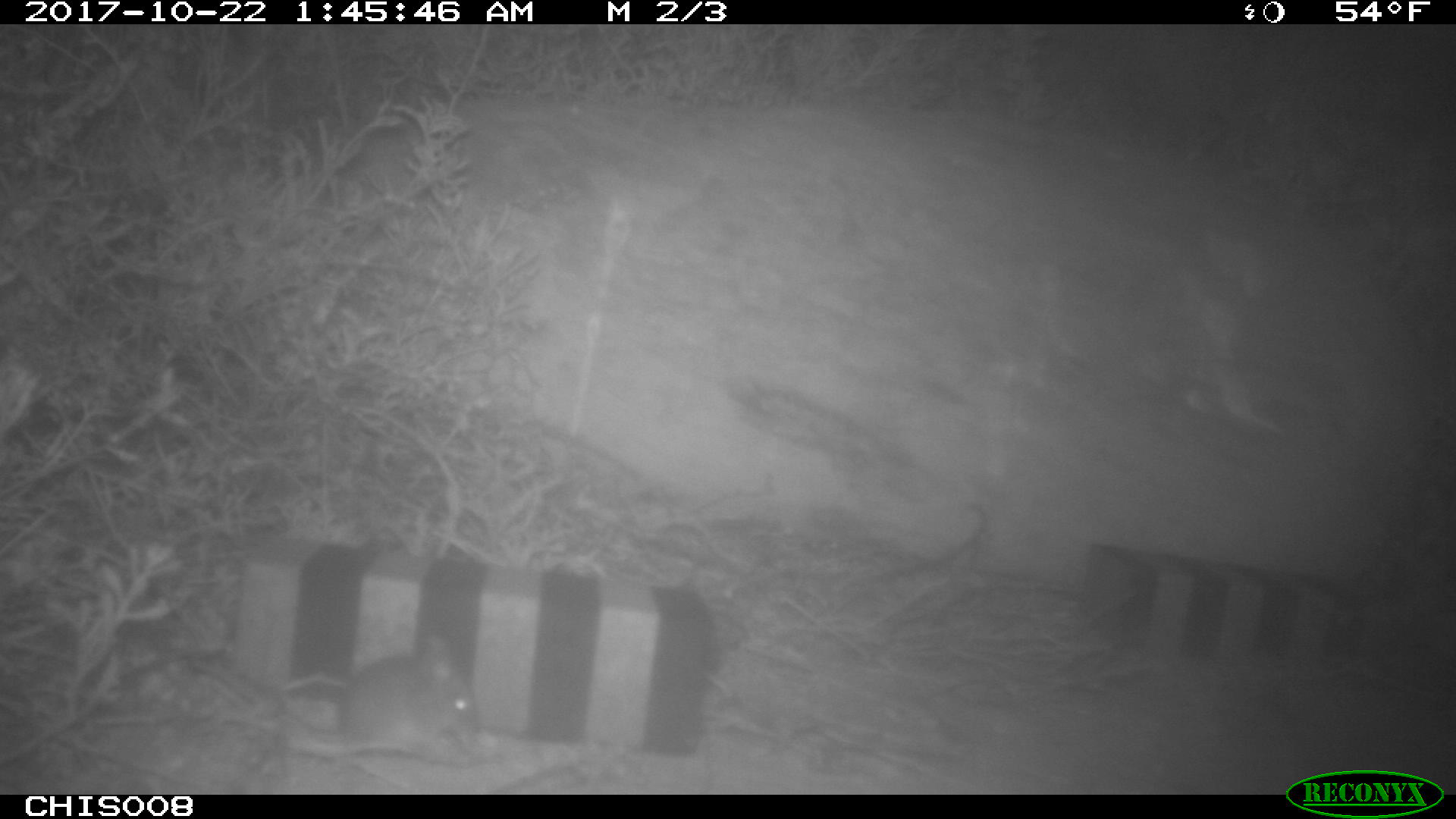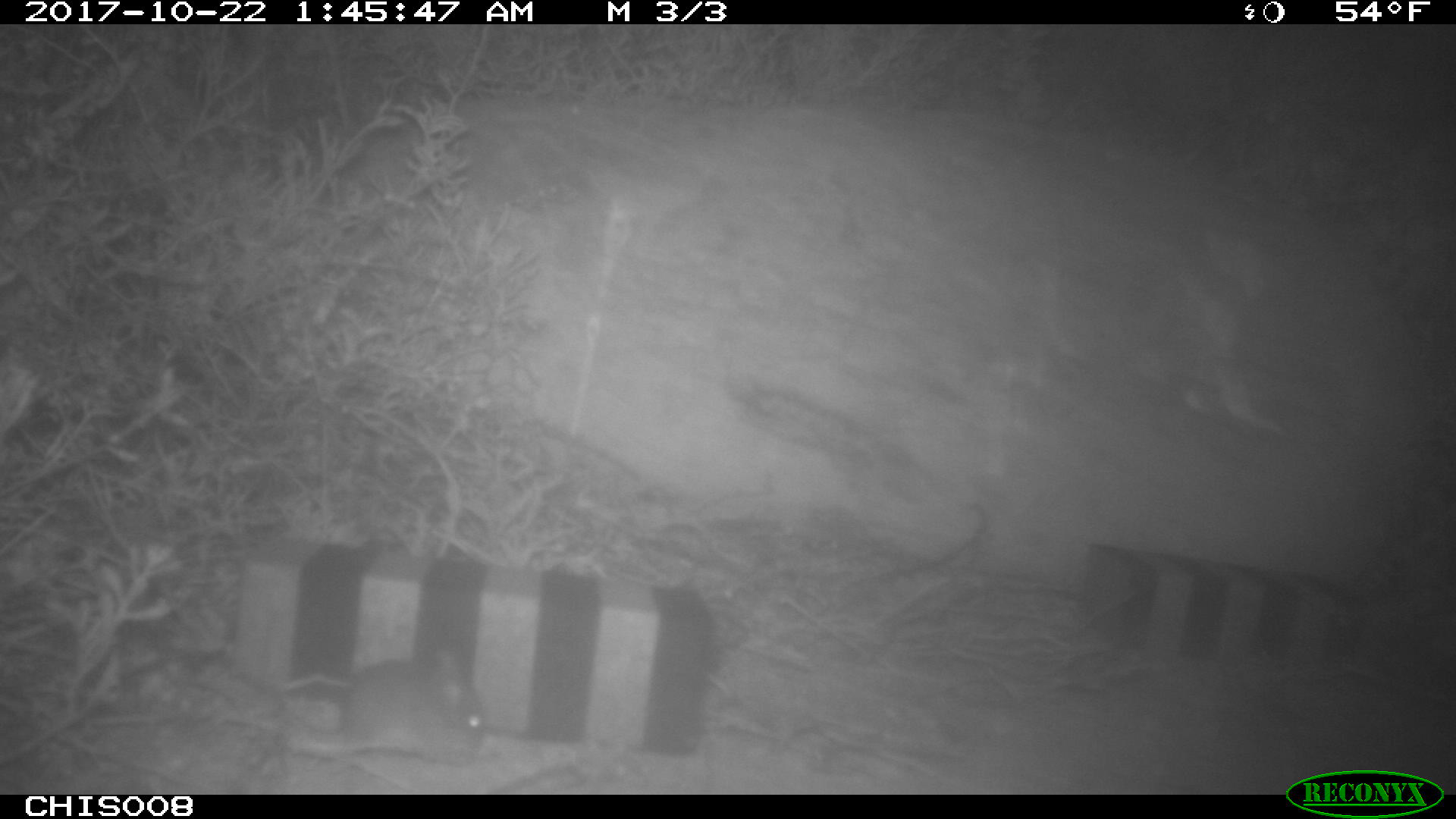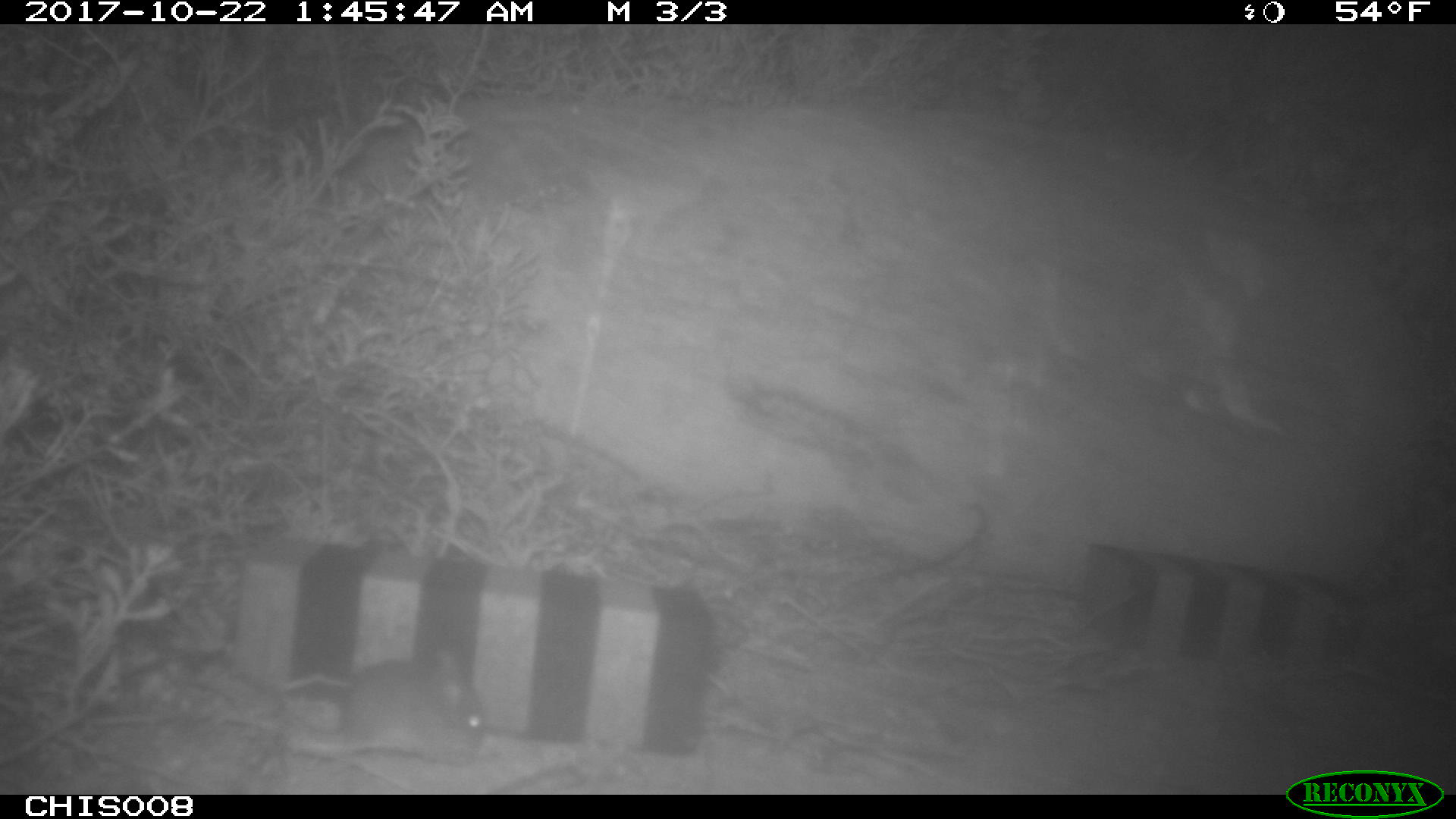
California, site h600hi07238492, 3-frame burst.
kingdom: Animalia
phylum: Chordata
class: Mammalia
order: Rodentia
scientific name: Rodentia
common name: rodent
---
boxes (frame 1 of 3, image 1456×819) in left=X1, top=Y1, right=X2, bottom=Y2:
rodent: left=185, top=661, right=477, bottom=750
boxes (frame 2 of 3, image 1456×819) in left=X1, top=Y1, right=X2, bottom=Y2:
rodent: left=287, top=654, right=485, bottom=767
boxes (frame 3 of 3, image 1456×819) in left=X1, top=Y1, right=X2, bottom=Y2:
rodent: left=271, top=648, right=485, bottom=767